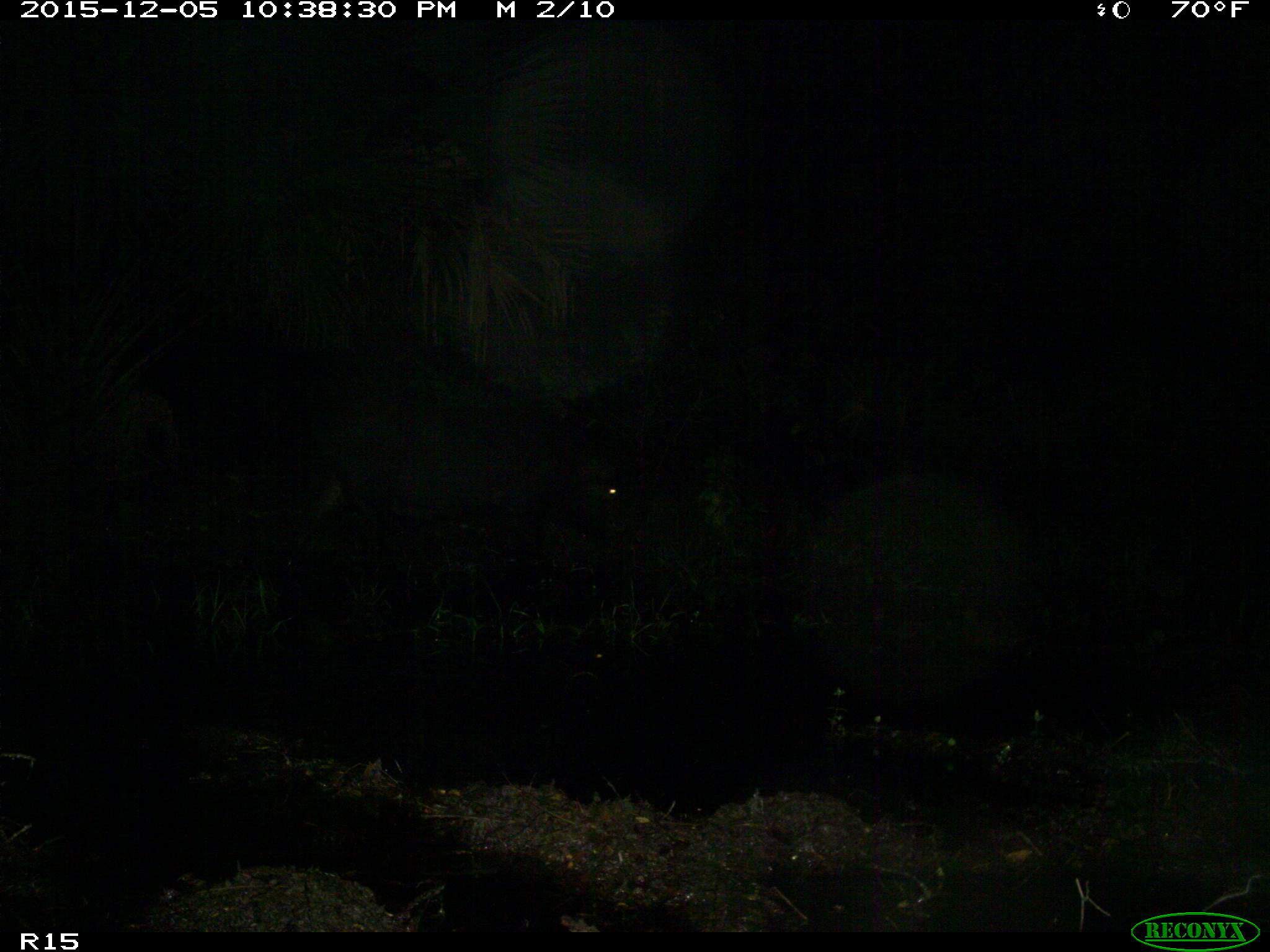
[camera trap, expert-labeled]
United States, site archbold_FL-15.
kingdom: Animalia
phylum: Chordata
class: Mammalia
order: Artiodactyla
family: Suidae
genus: Sus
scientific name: Sus scrofa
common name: wild boar